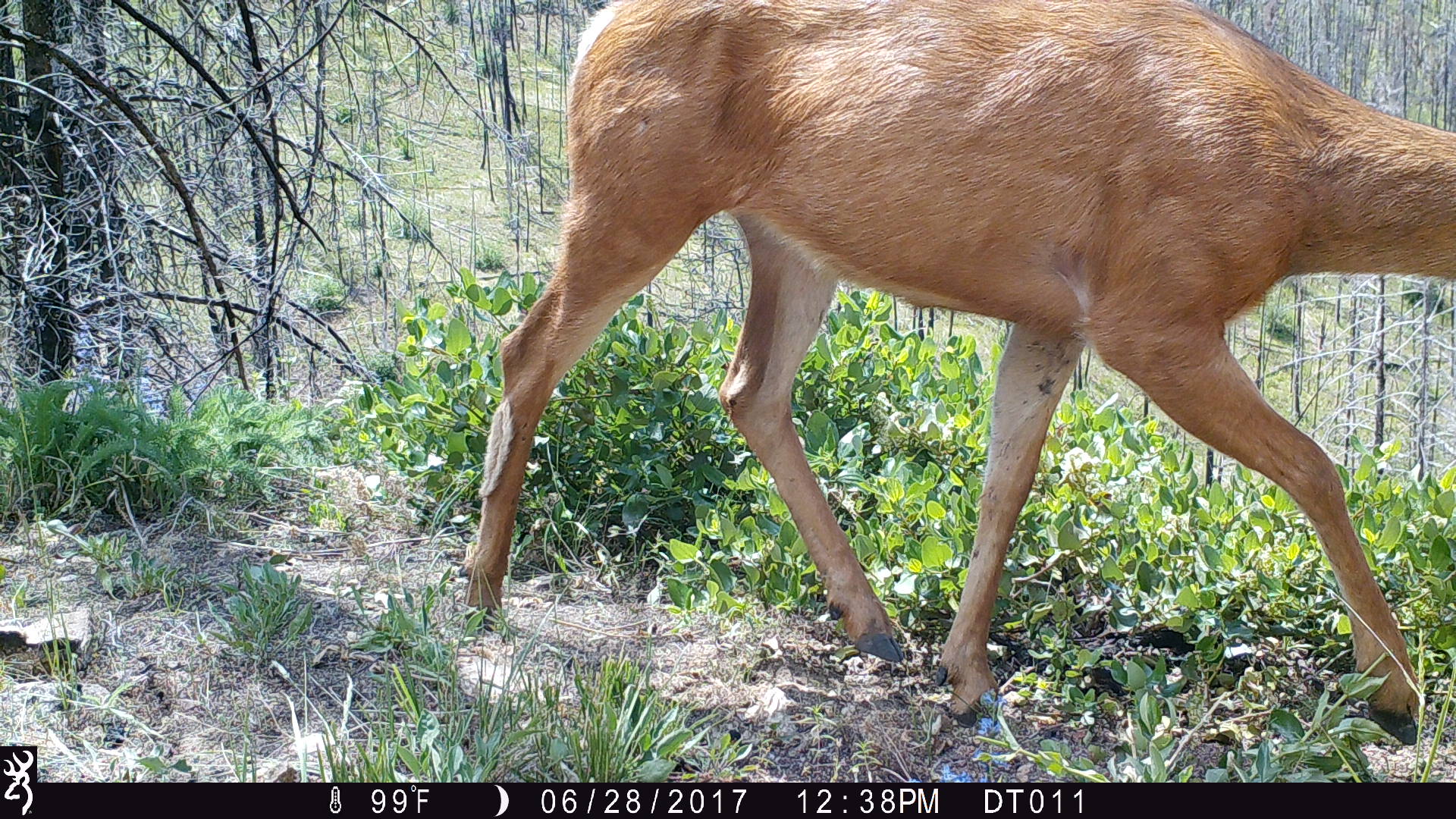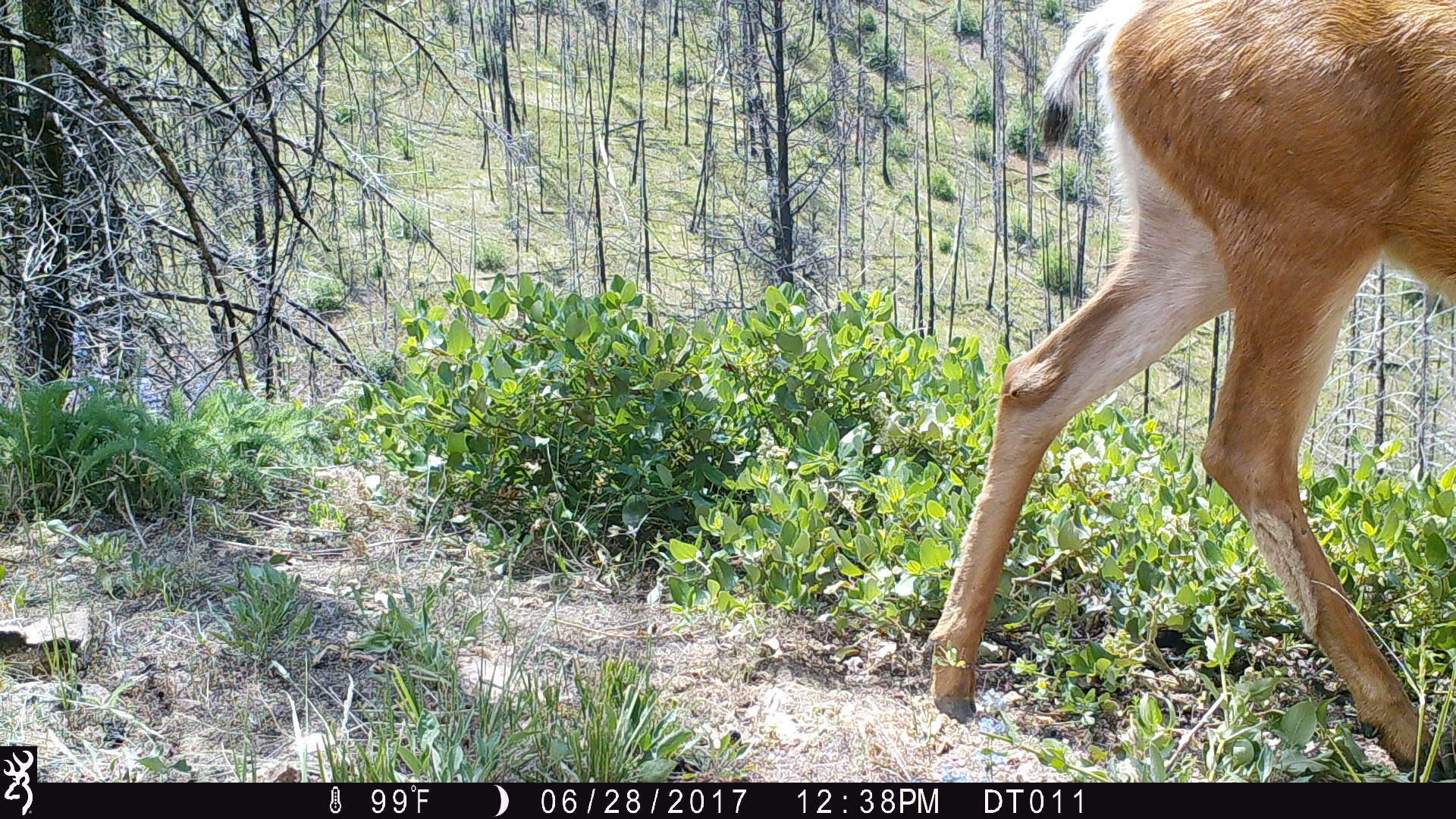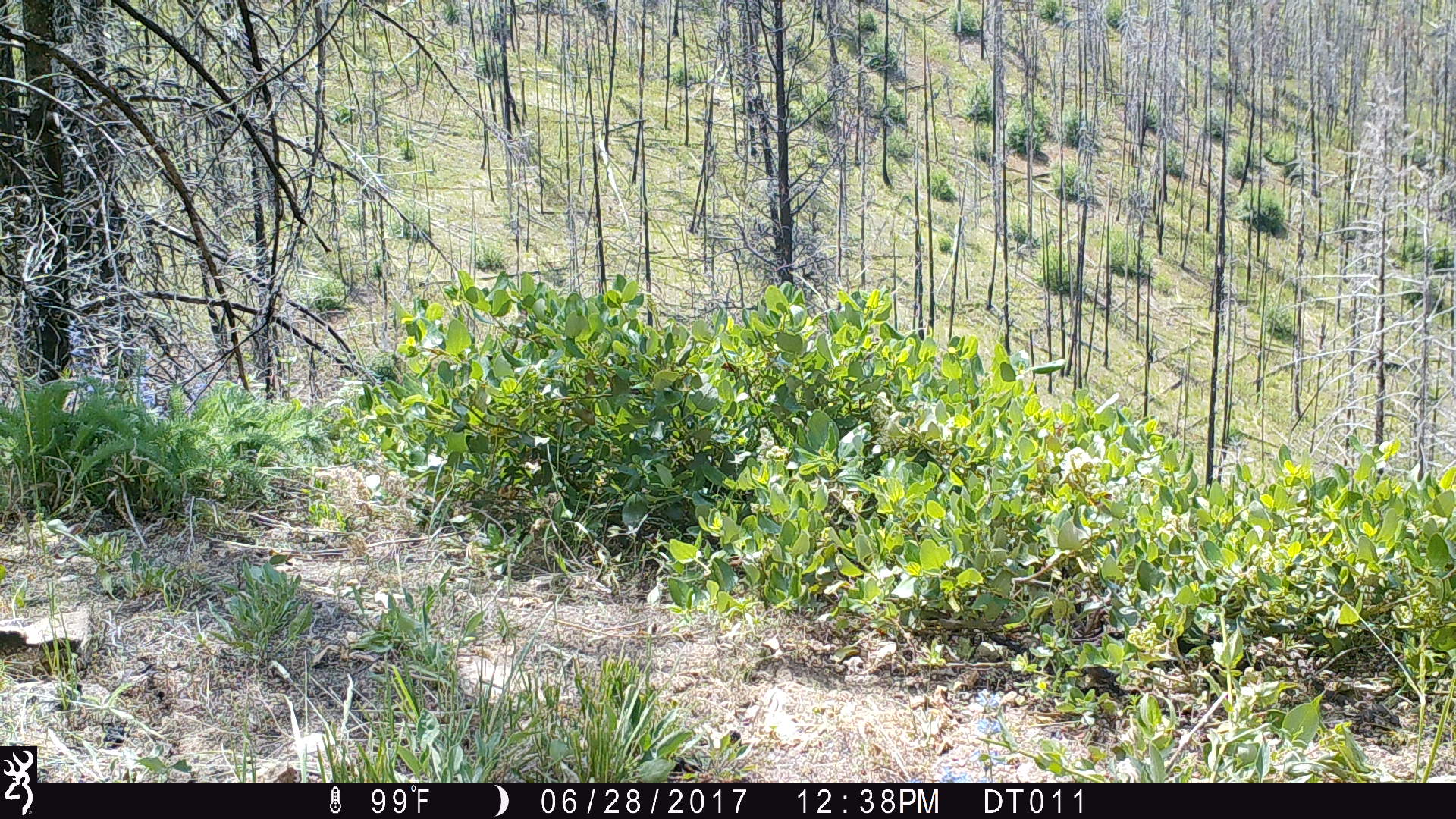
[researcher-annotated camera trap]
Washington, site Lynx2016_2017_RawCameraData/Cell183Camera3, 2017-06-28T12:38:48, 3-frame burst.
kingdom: Animalia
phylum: Chordata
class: Mammalia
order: Artiodactyla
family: Cervidae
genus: Odocoileus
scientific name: Odocoileus hemionus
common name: mule deer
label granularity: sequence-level